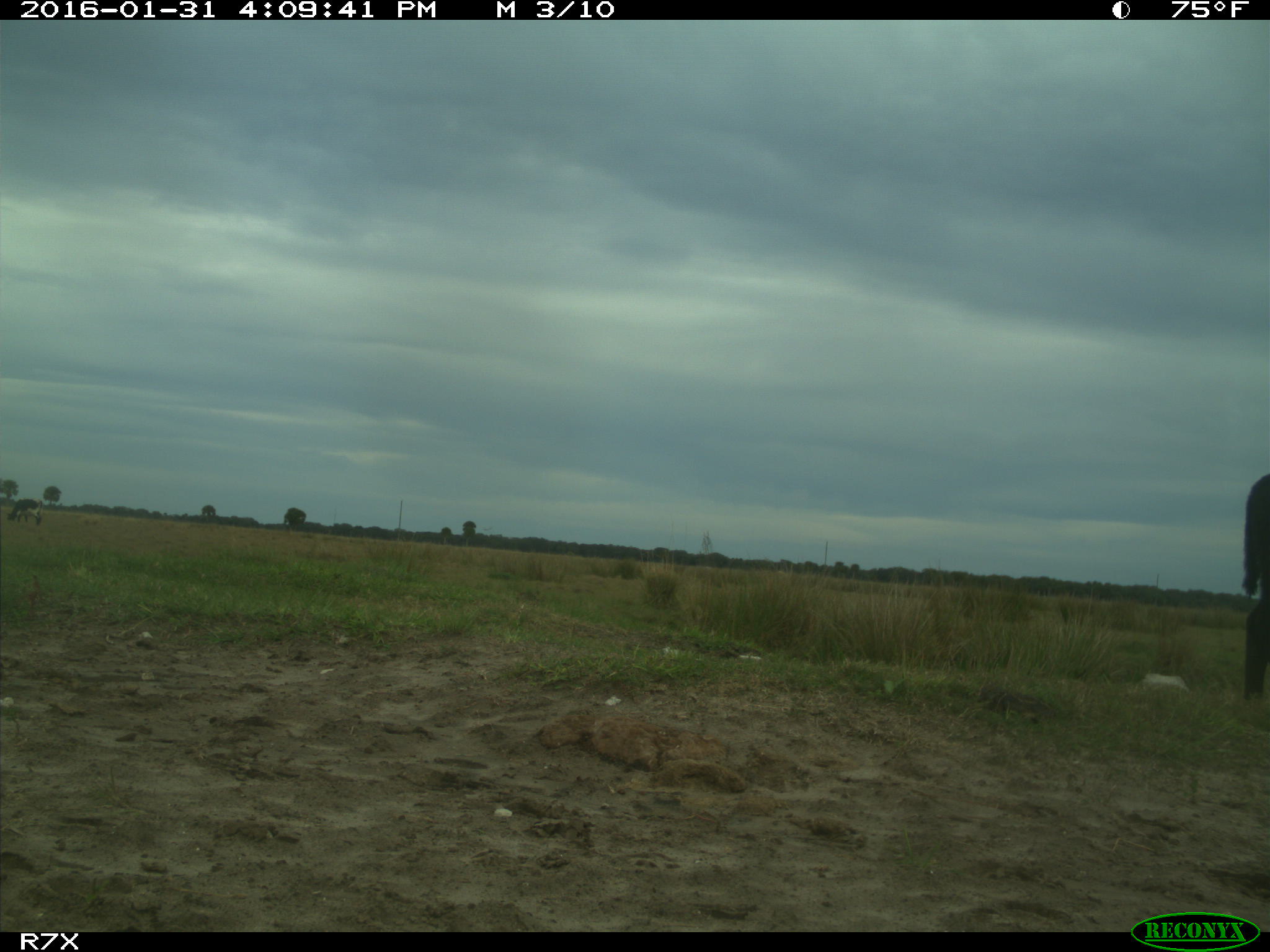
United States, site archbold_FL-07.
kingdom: Animalia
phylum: Chordata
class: Mammalia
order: Artiodactyla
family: Bovidae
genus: Bos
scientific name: Bos taurus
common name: domestic cow